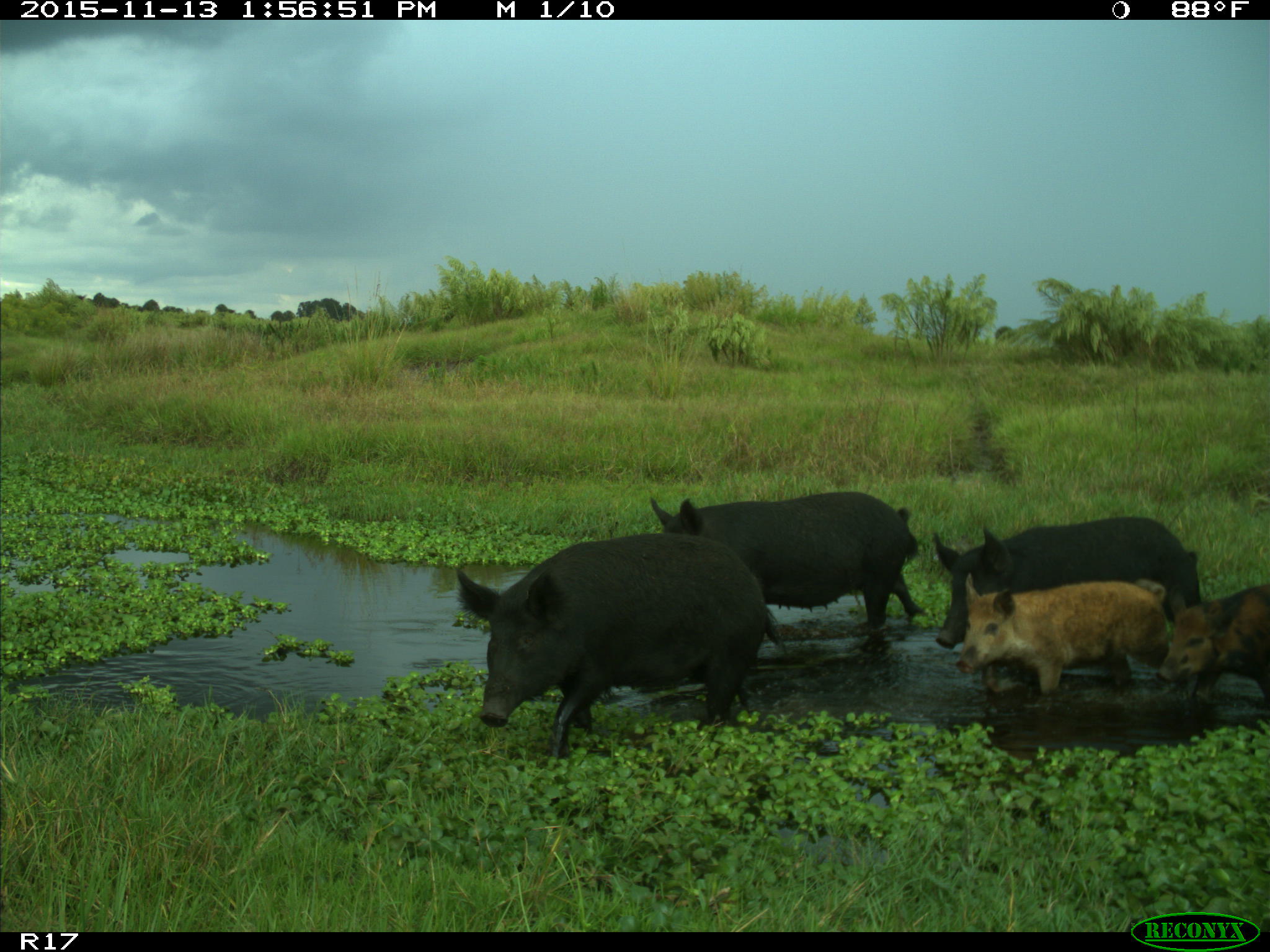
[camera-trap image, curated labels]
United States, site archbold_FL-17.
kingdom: Animalia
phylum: Chordata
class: Mammalia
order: Artiodactyla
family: Suidae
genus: Sus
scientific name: Sus scrofa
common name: wild boar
Sus scrofa (wild boar).